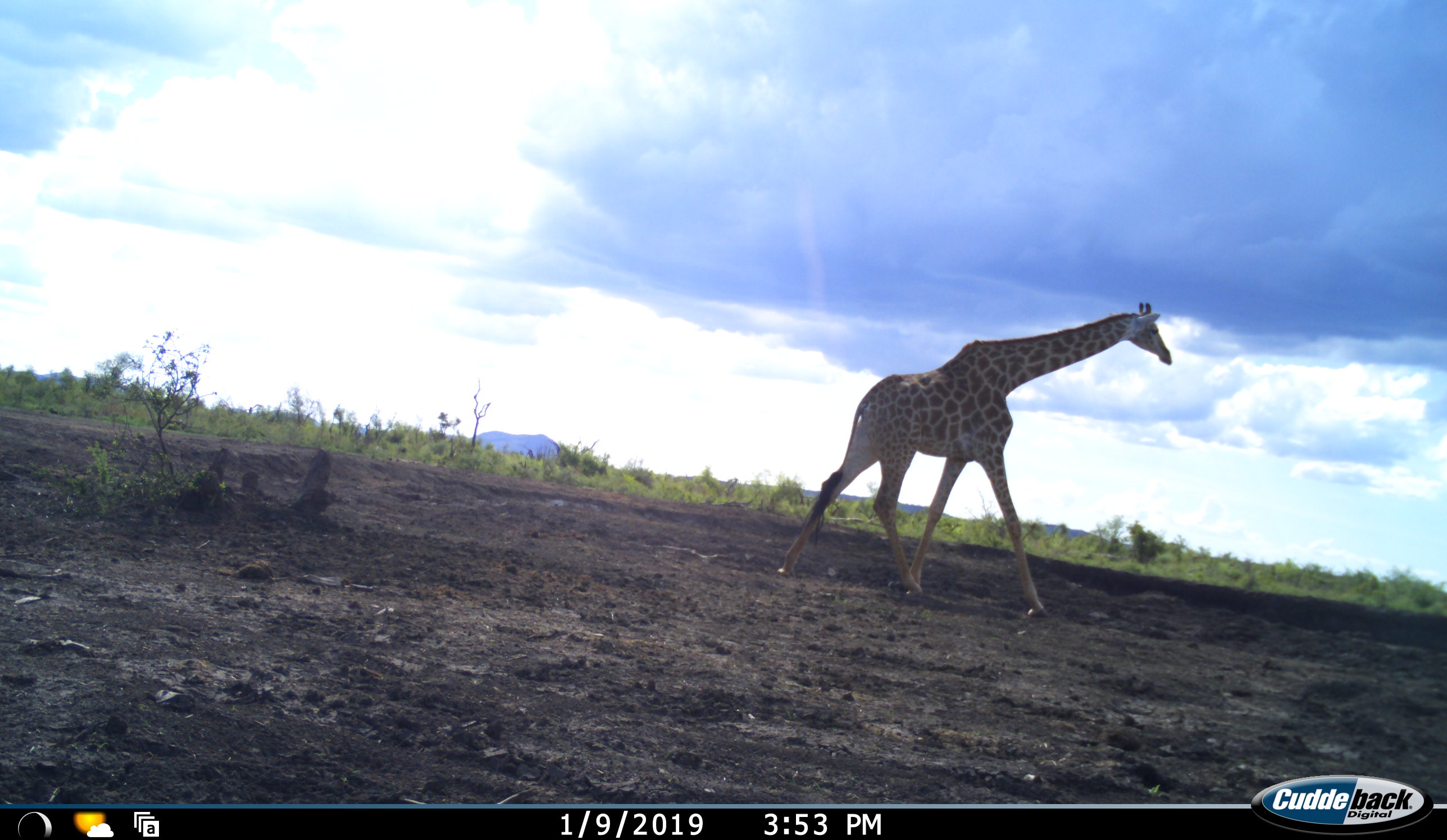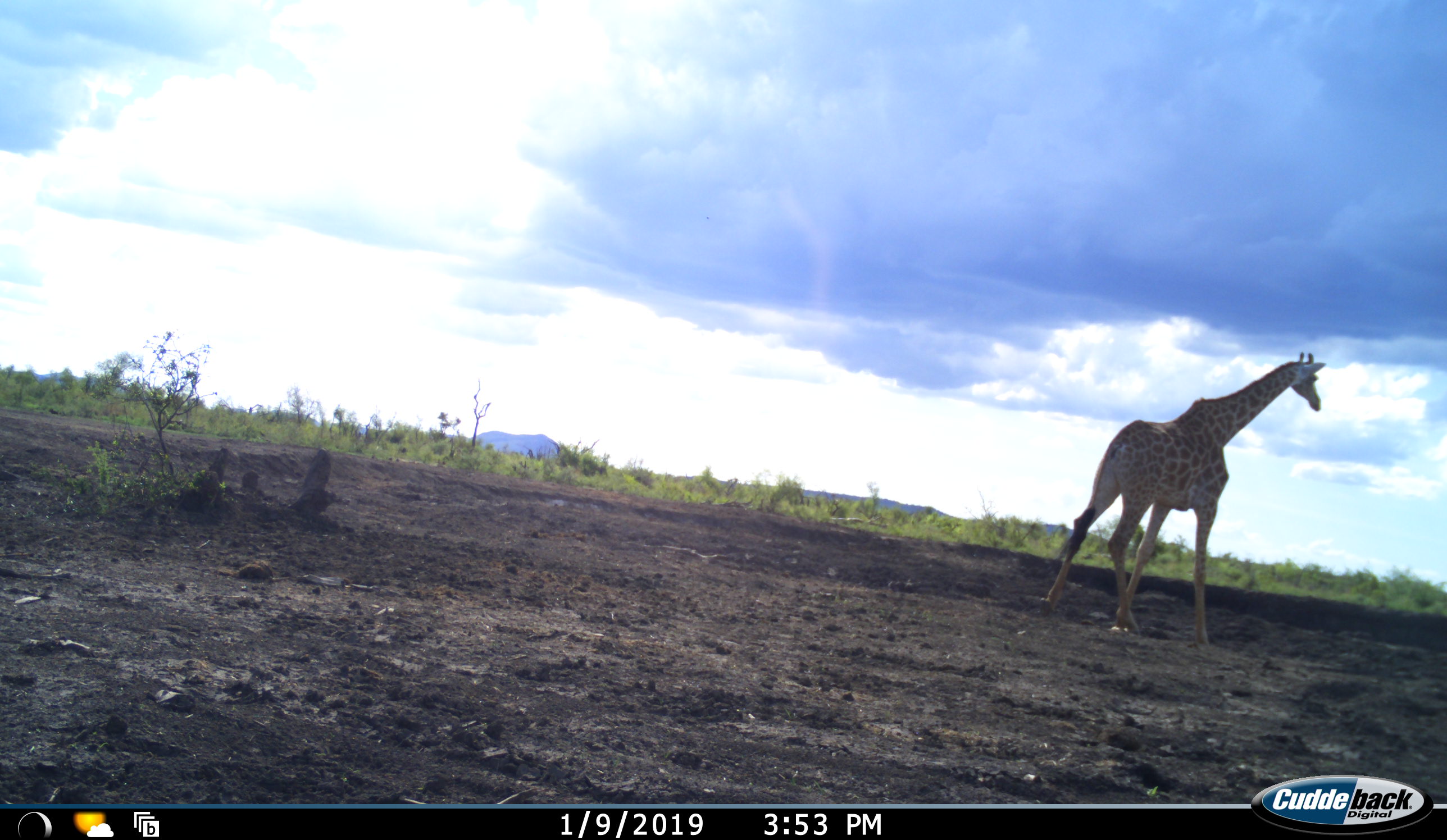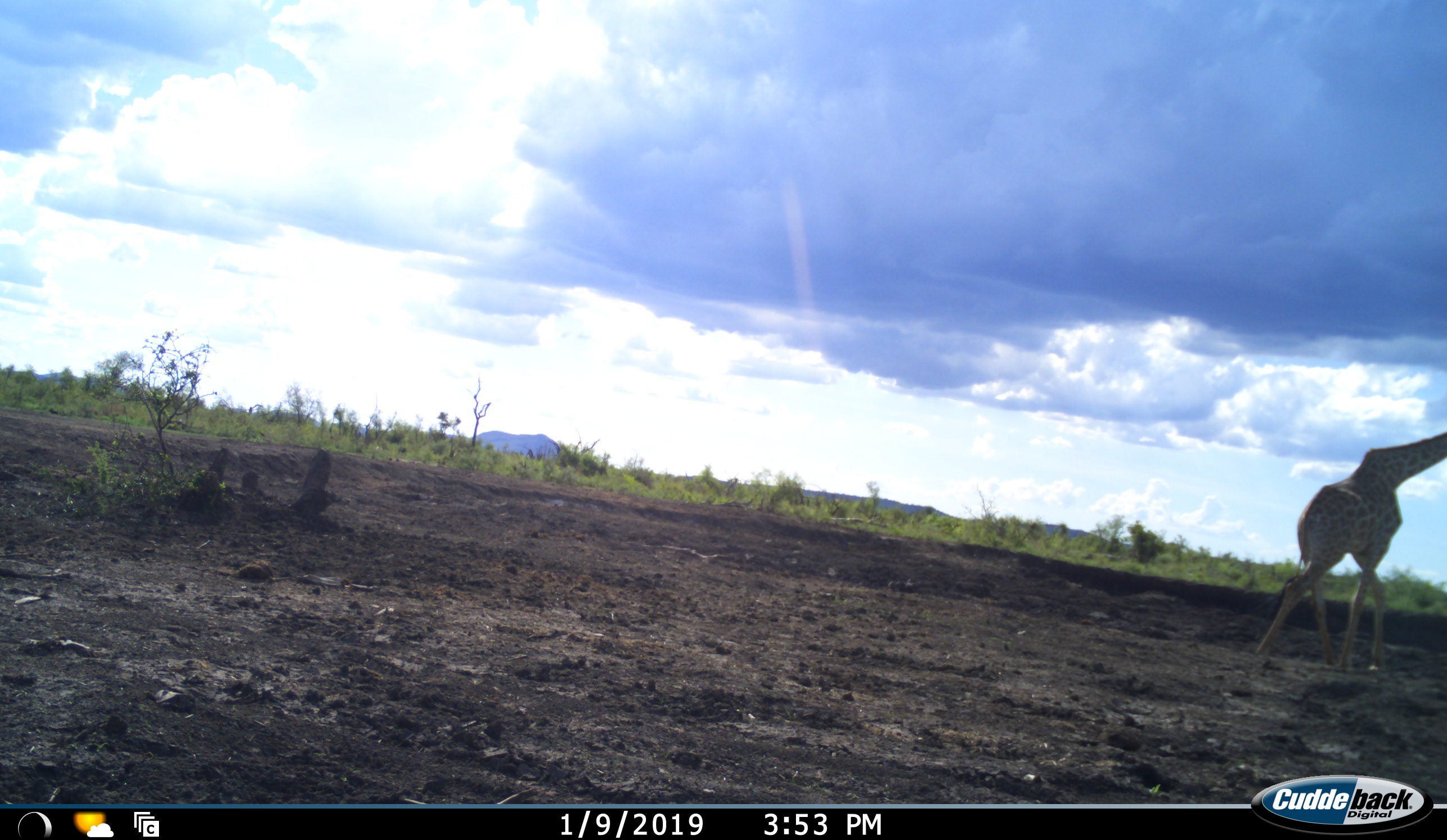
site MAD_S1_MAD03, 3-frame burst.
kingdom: Animalia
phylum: Chordata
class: Mammalia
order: Artiodactyla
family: Giraffidae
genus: Giraffa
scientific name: Giraffa camelopardalis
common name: giraffe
Giraffe (Giraffa camelopardalis), count 1. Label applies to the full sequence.